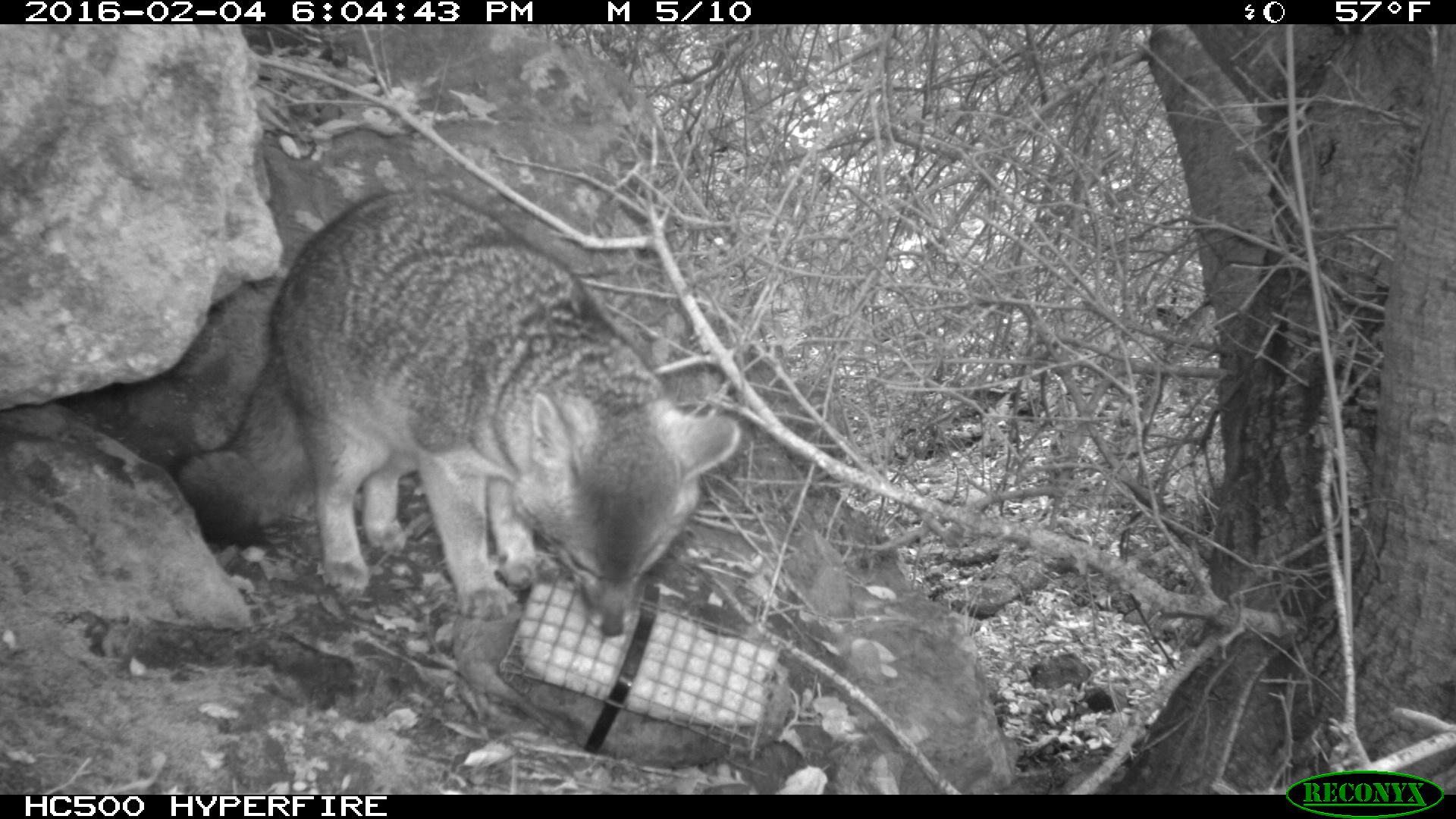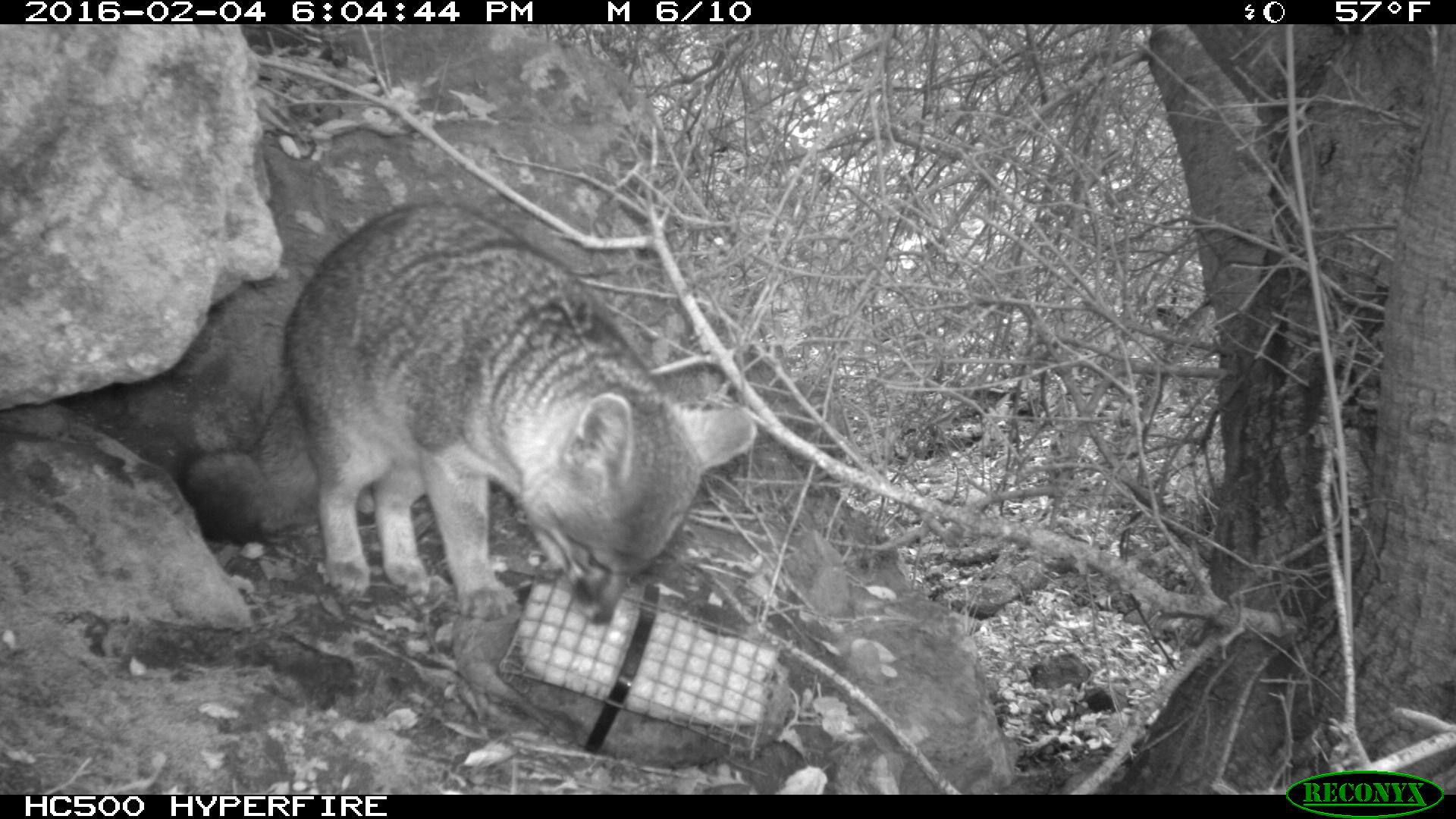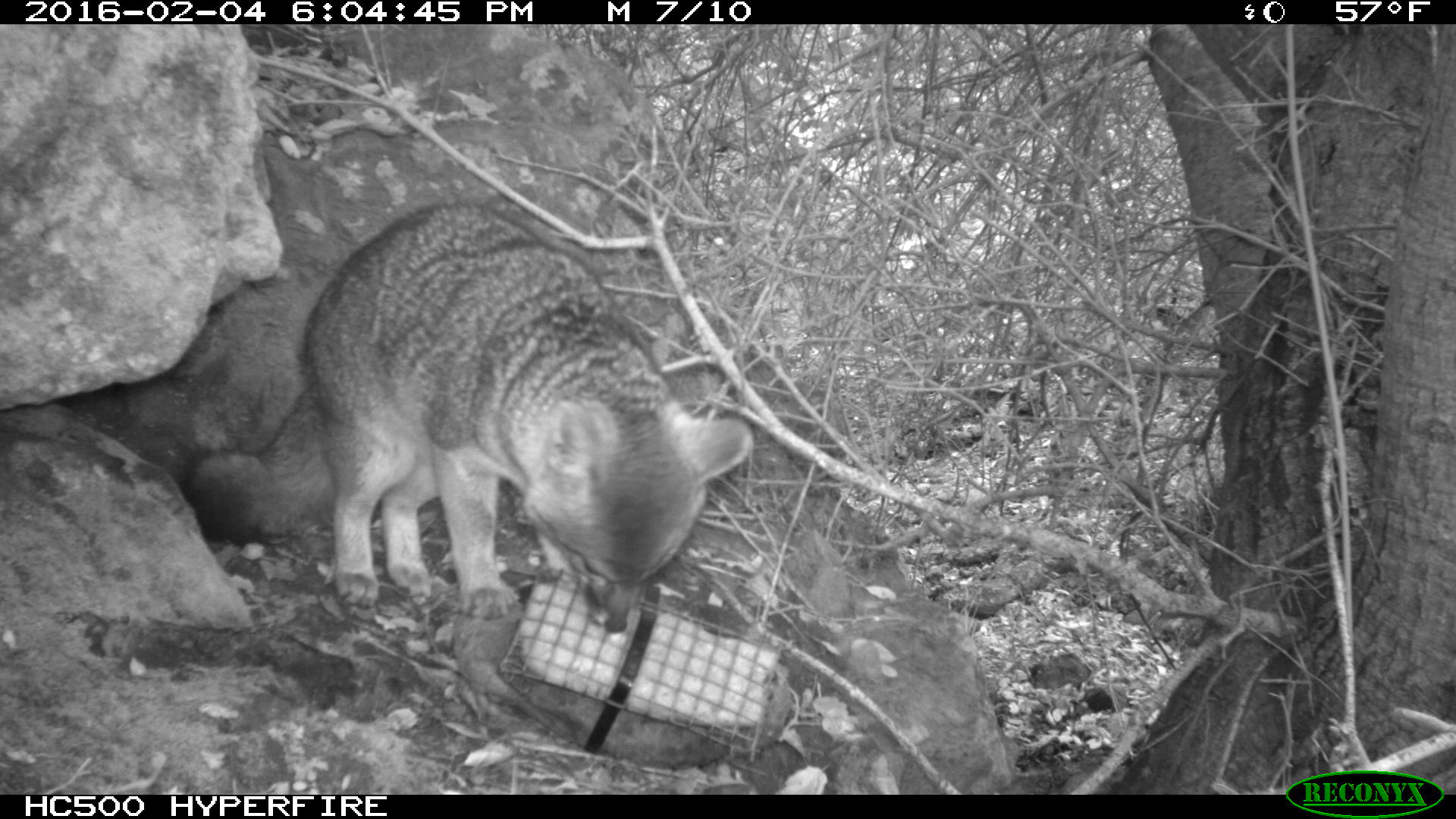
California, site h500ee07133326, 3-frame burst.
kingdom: Animalia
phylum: Chordata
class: Mammalia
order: Carnivora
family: Canidae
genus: Urocyon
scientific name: Urocyon littoralis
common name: island fox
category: fox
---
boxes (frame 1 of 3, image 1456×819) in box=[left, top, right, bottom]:
fox: box=[167, 187, 739, 636]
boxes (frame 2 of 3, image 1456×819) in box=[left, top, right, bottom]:
fox: box=[177, 199, 758, 620]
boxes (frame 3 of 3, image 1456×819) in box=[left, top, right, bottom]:
fox: box=[178, 199, 752, 635]